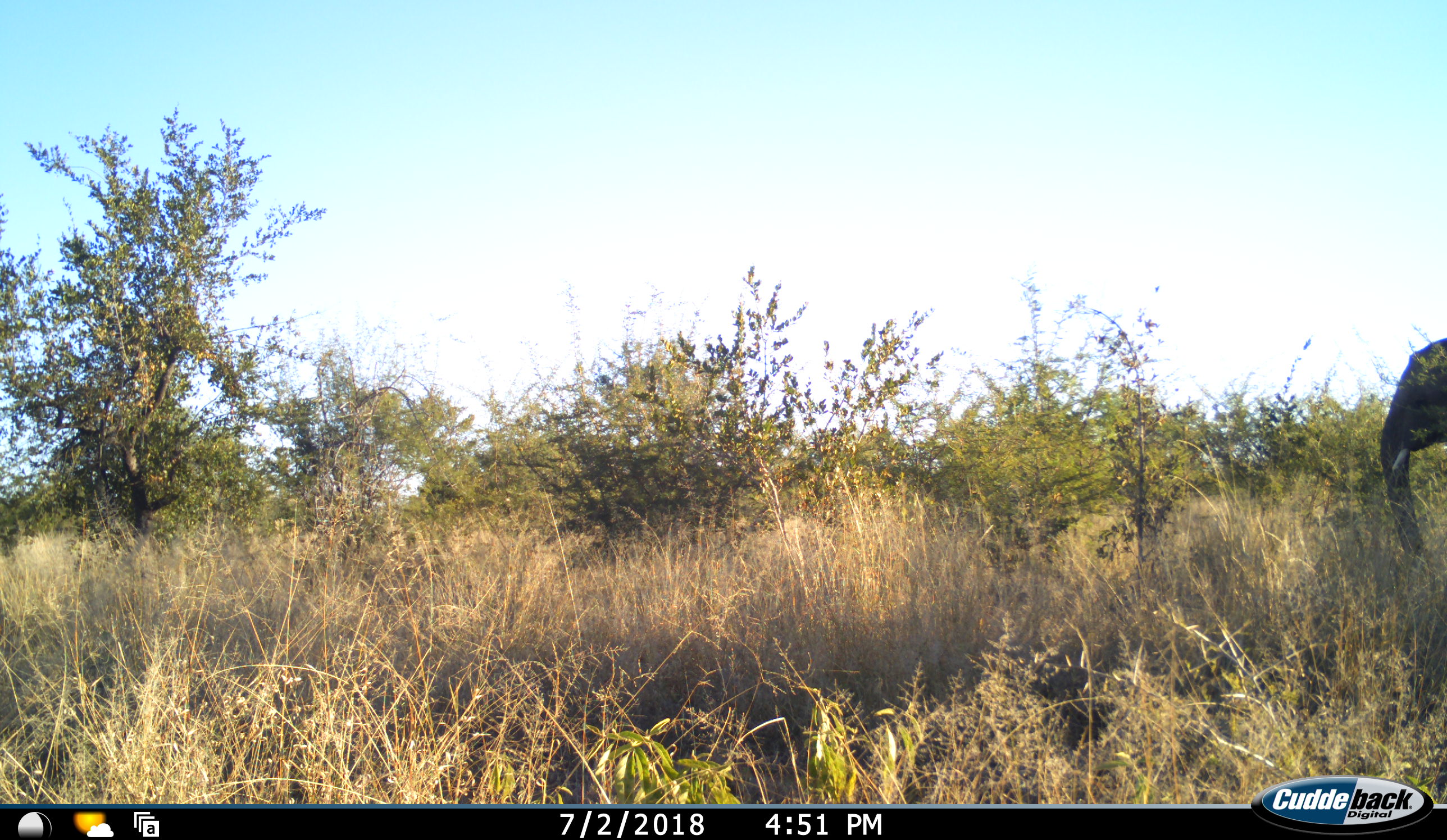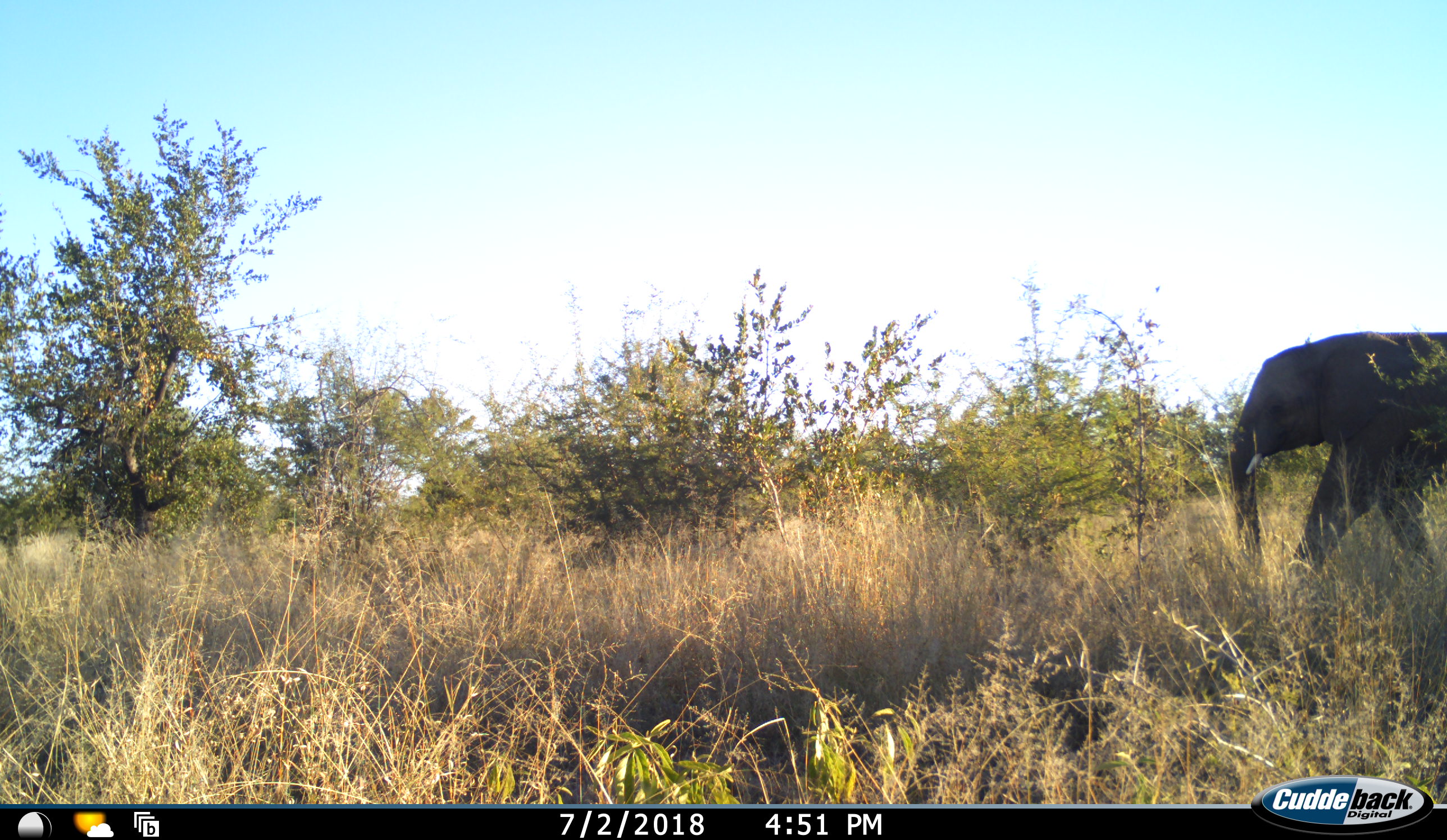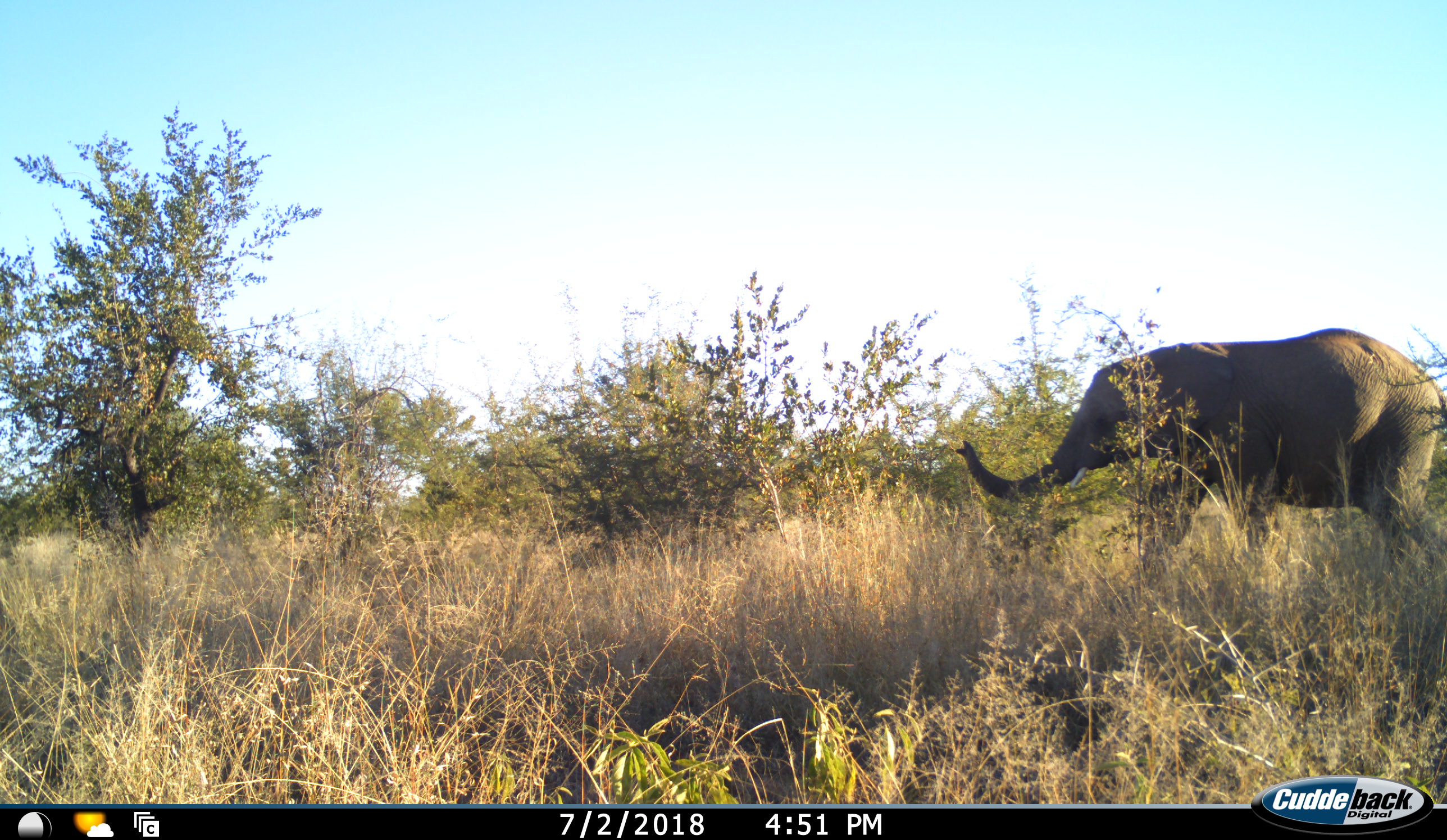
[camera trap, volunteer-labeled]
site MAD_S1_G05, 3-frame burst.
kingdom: Animalia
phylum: Chordata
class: Mammalia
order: Proboscidea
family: Elephantidae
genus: Loxodonta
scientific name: Loxodonta africana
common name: african bush elephant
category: elephant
Elephant (african bush elephant) (Loxodonta africana), count 1. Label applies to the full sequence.